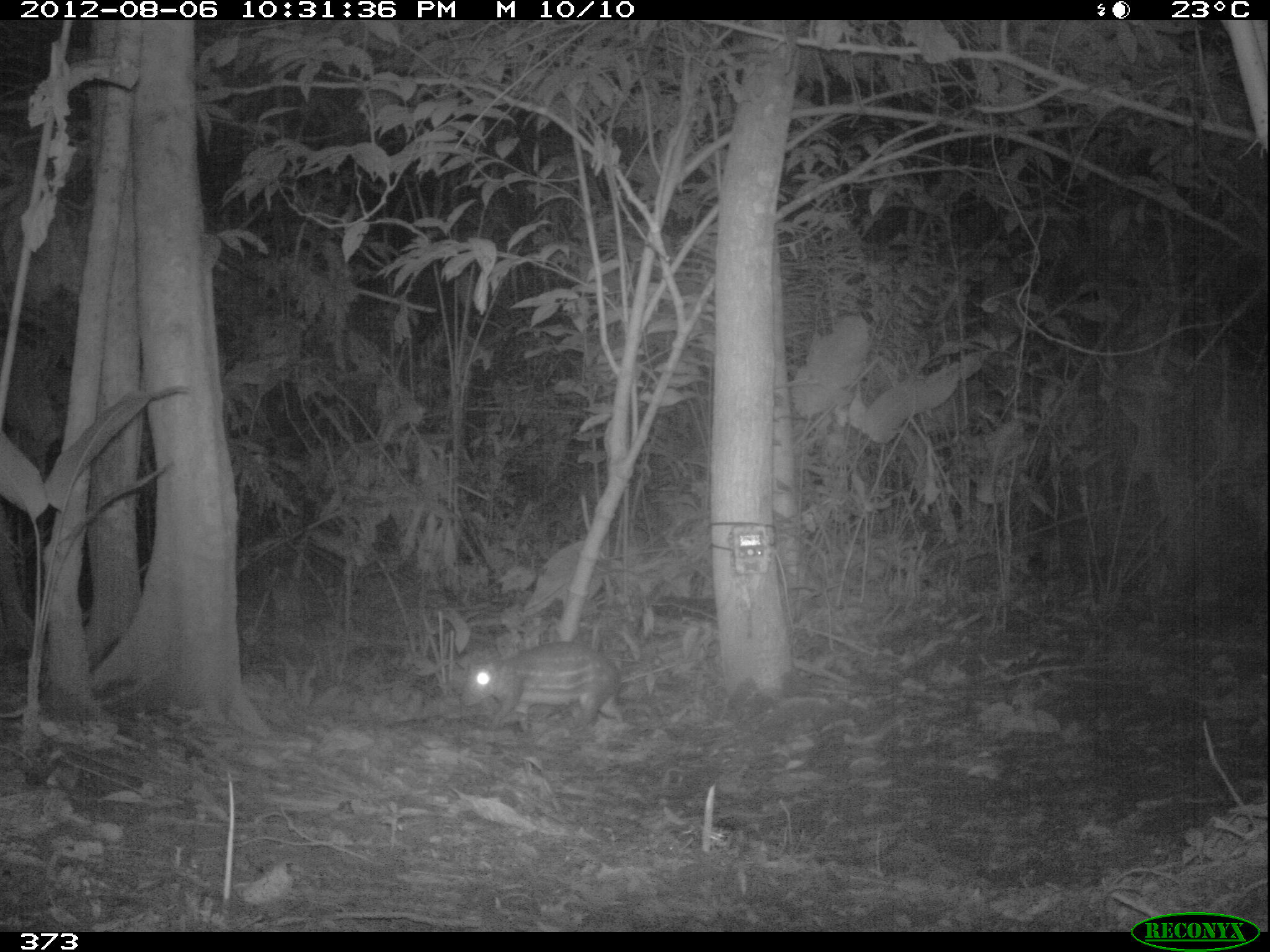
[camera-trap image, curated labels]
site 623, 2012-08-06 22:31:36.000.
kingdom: Animalia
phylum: Chordata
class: Mammalia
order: Rodentia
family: Cuniculidae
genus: Cuniculus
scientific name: Cuniculus paca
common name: spotted paca